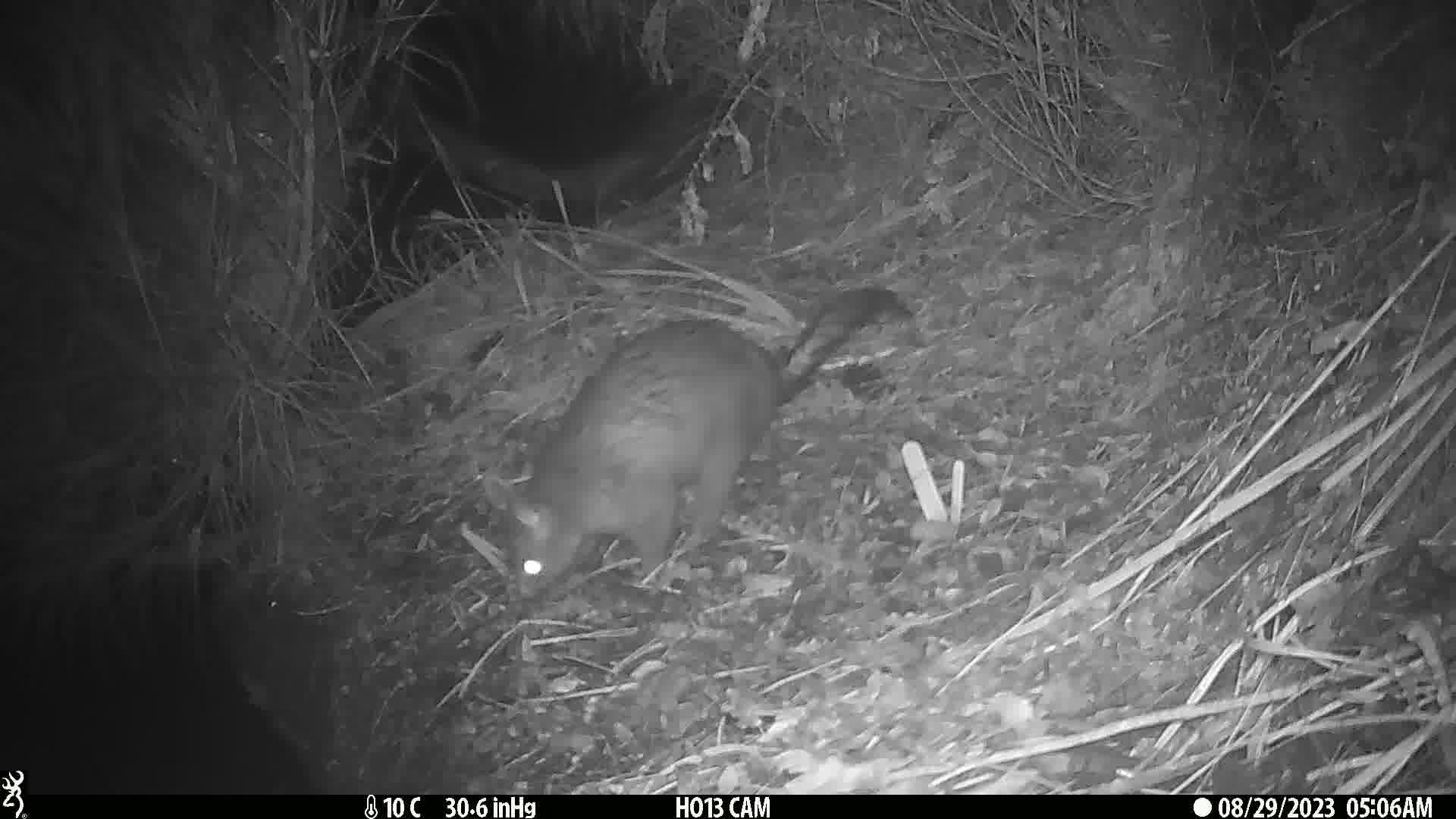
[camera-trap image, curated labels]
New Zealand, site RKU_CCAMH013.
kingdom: Animalia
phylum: Chordata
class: Mammalia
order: Diprotodontia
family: Phalangeridae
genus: Trichosurus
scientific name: Trichosurus vulpecula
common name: common brushtail possum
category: possum